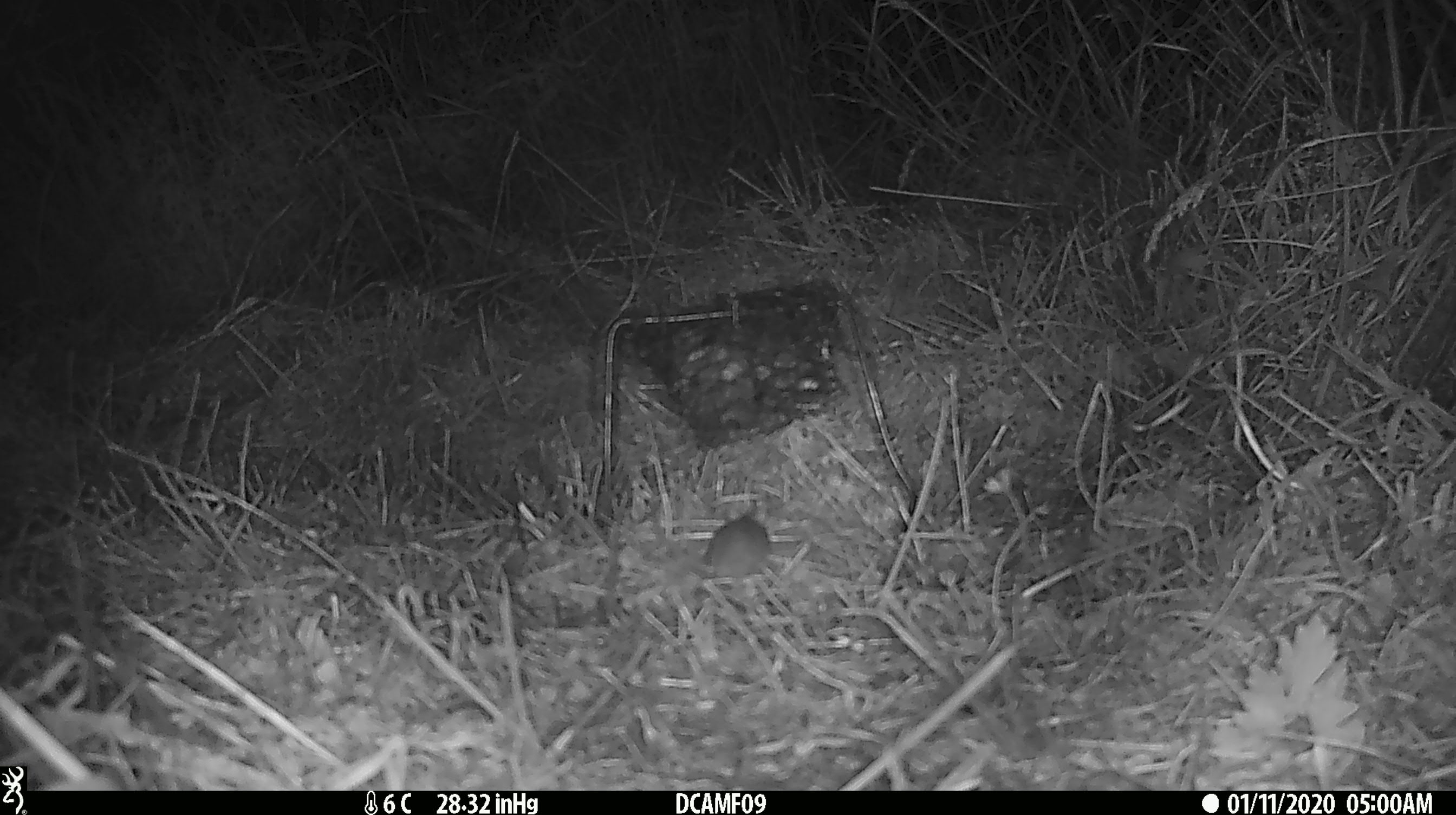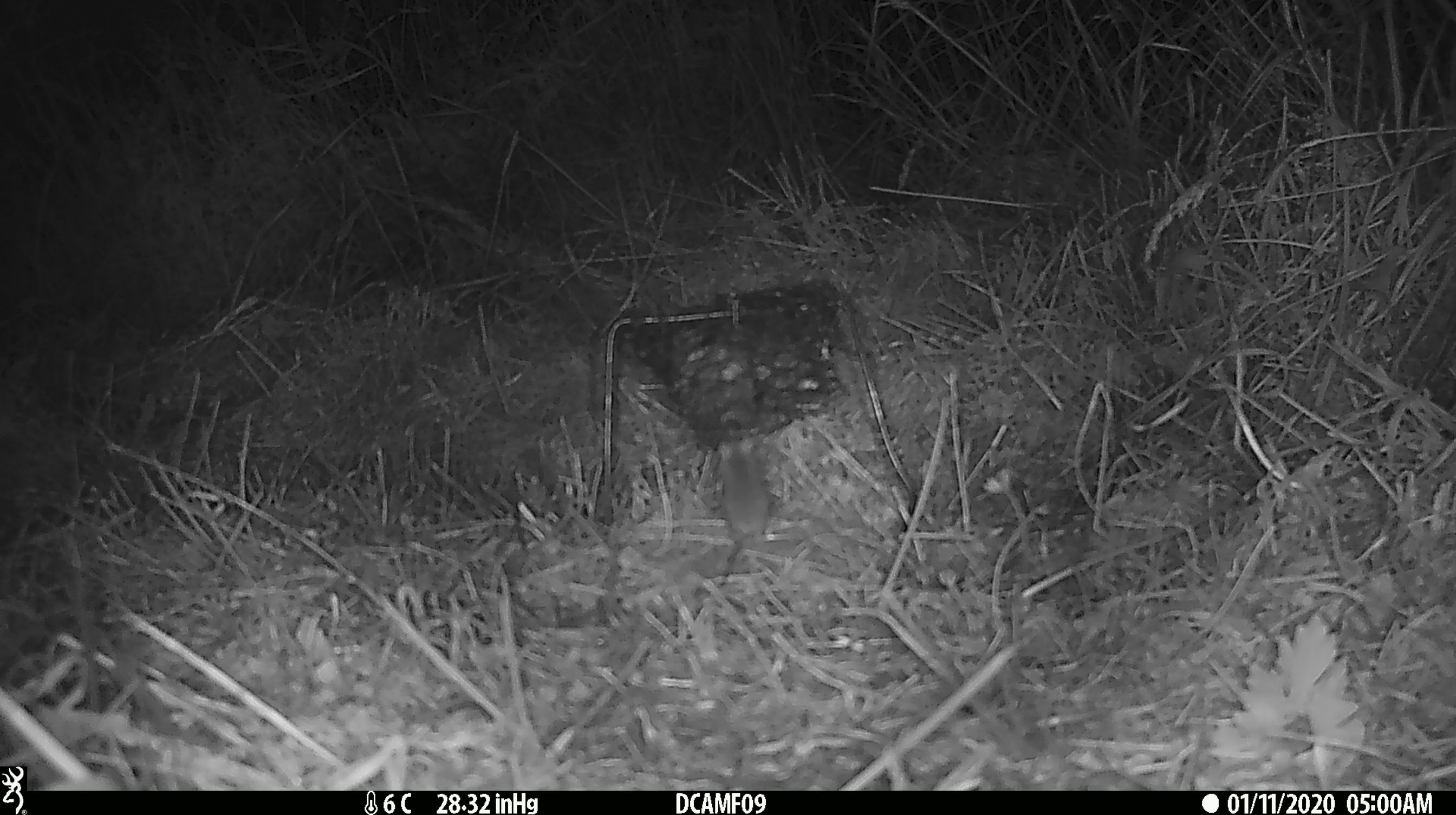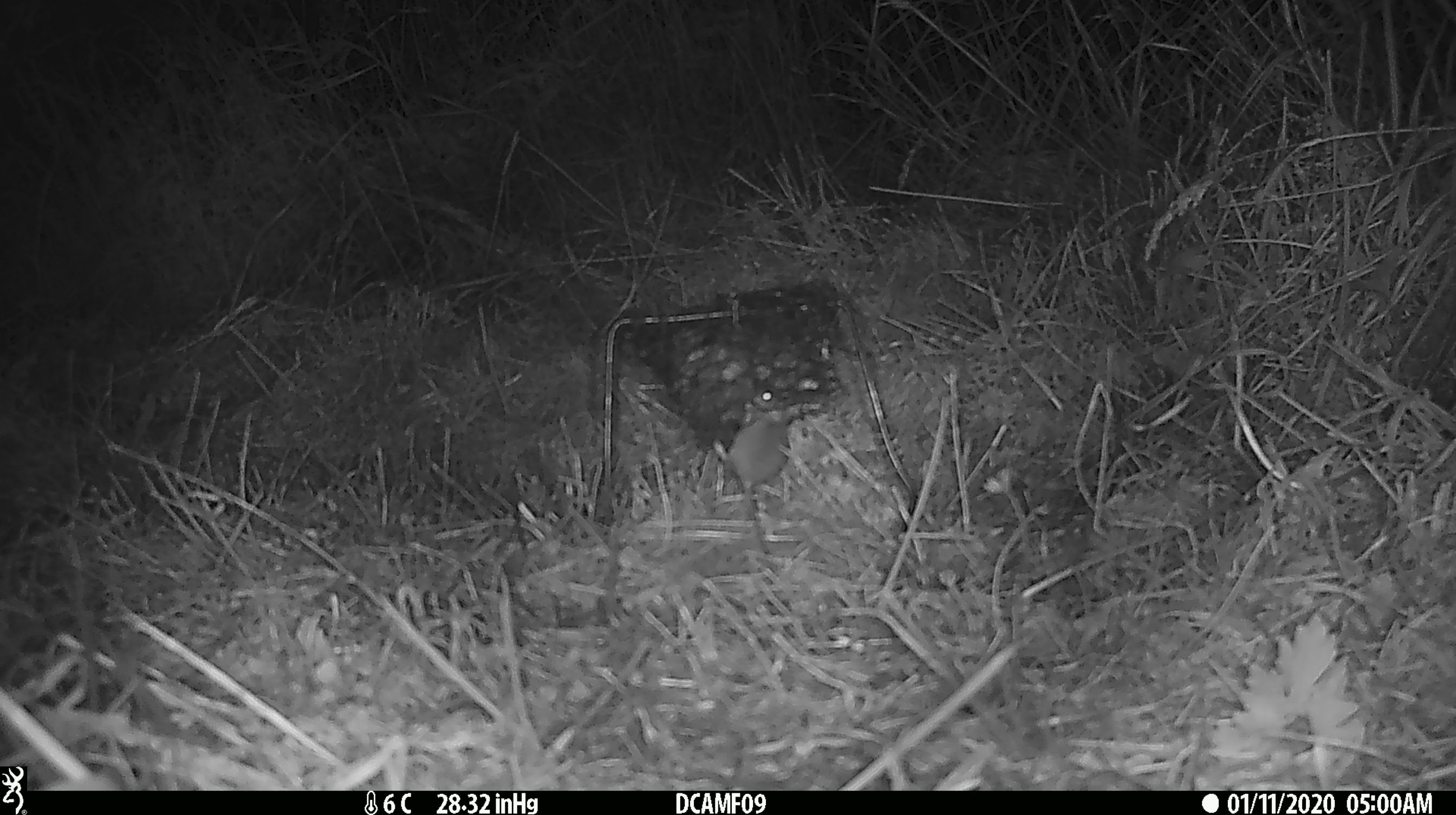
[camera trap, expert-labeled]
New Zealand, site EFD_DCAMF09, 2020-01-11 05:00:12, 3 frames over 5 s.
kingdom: Animalia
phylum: Chordata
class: Mammalia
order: Rodentia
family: Muridae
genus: Mus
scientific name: Mus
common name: mouse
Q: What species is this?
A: Mouse (Mus).